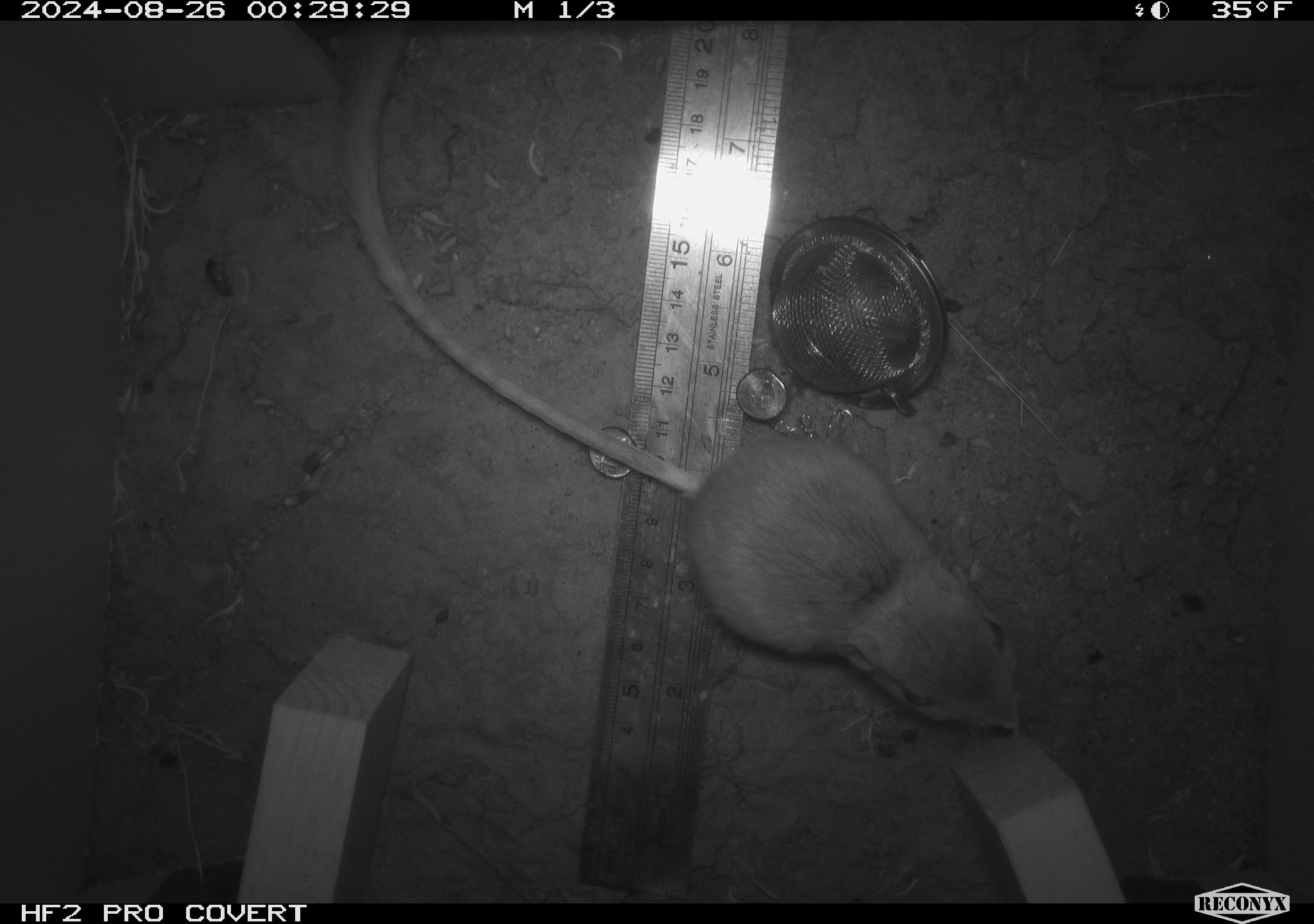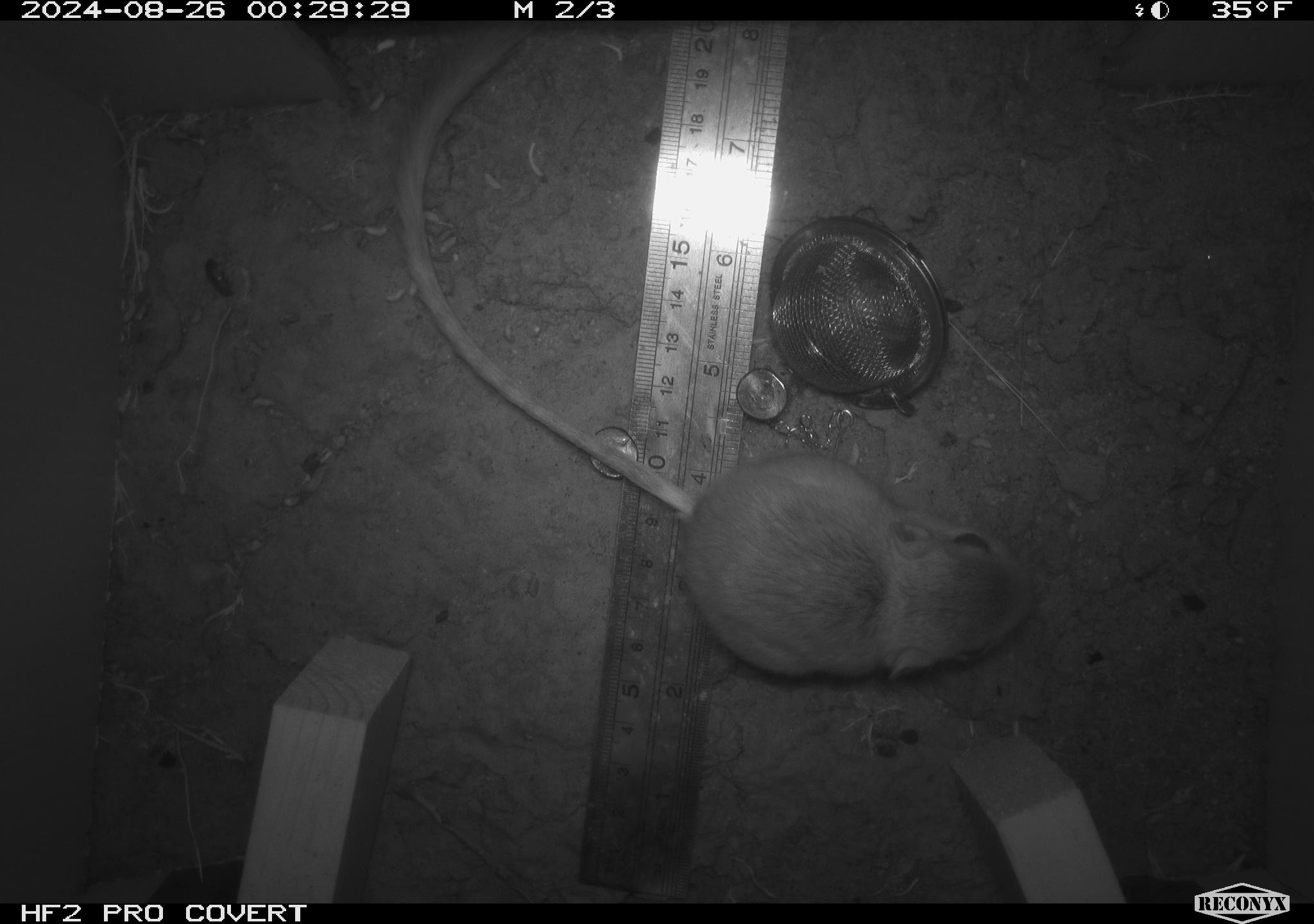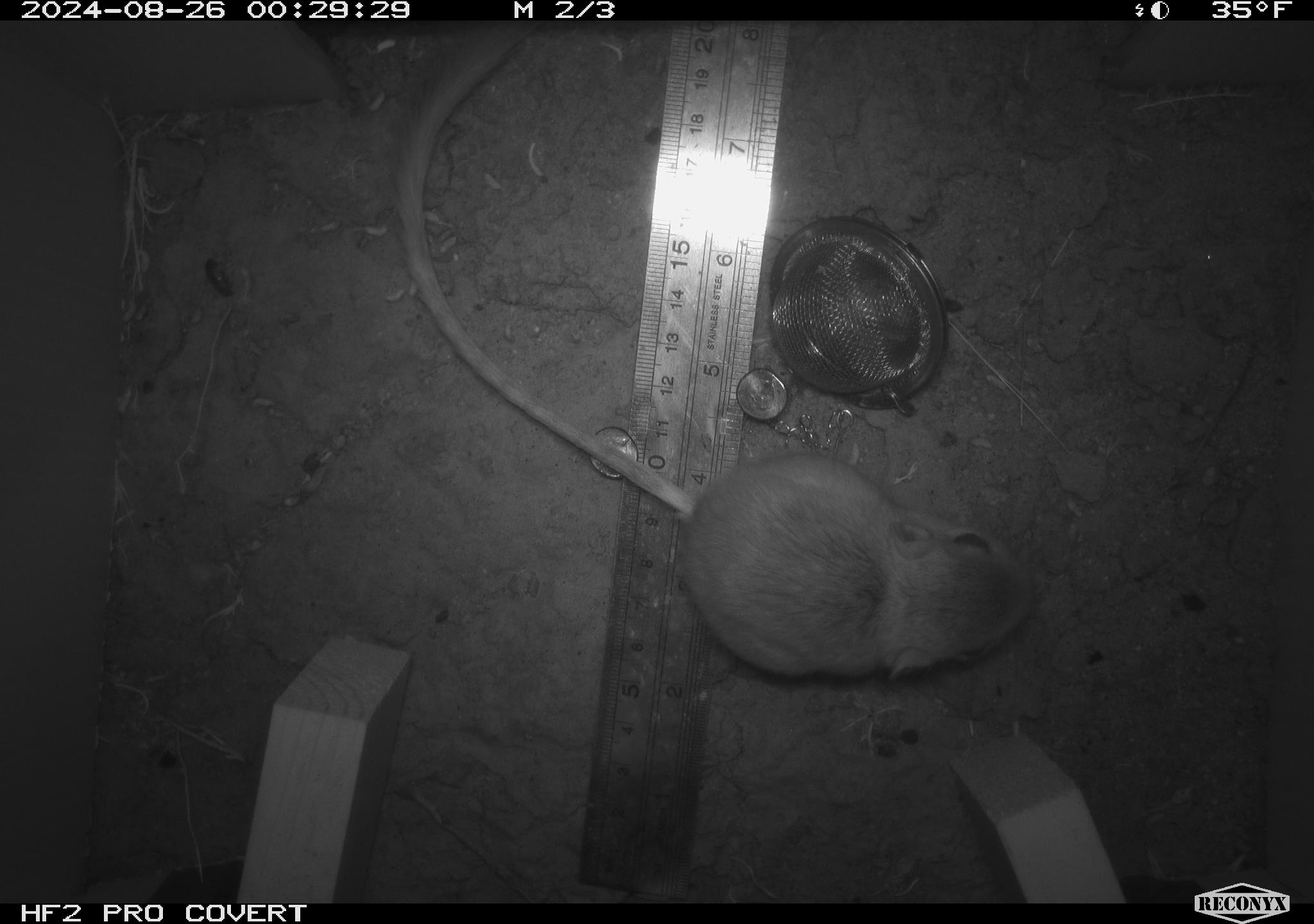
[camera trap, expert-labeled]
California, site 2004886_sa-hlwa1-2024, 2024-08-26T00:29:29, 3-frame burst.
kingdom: Animalia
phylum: Chordata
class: Mammalia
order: Rodentia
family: Heteromyidae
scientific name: Heteromyidae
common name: kangaroo rats and pocket mice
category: heteromyidae family